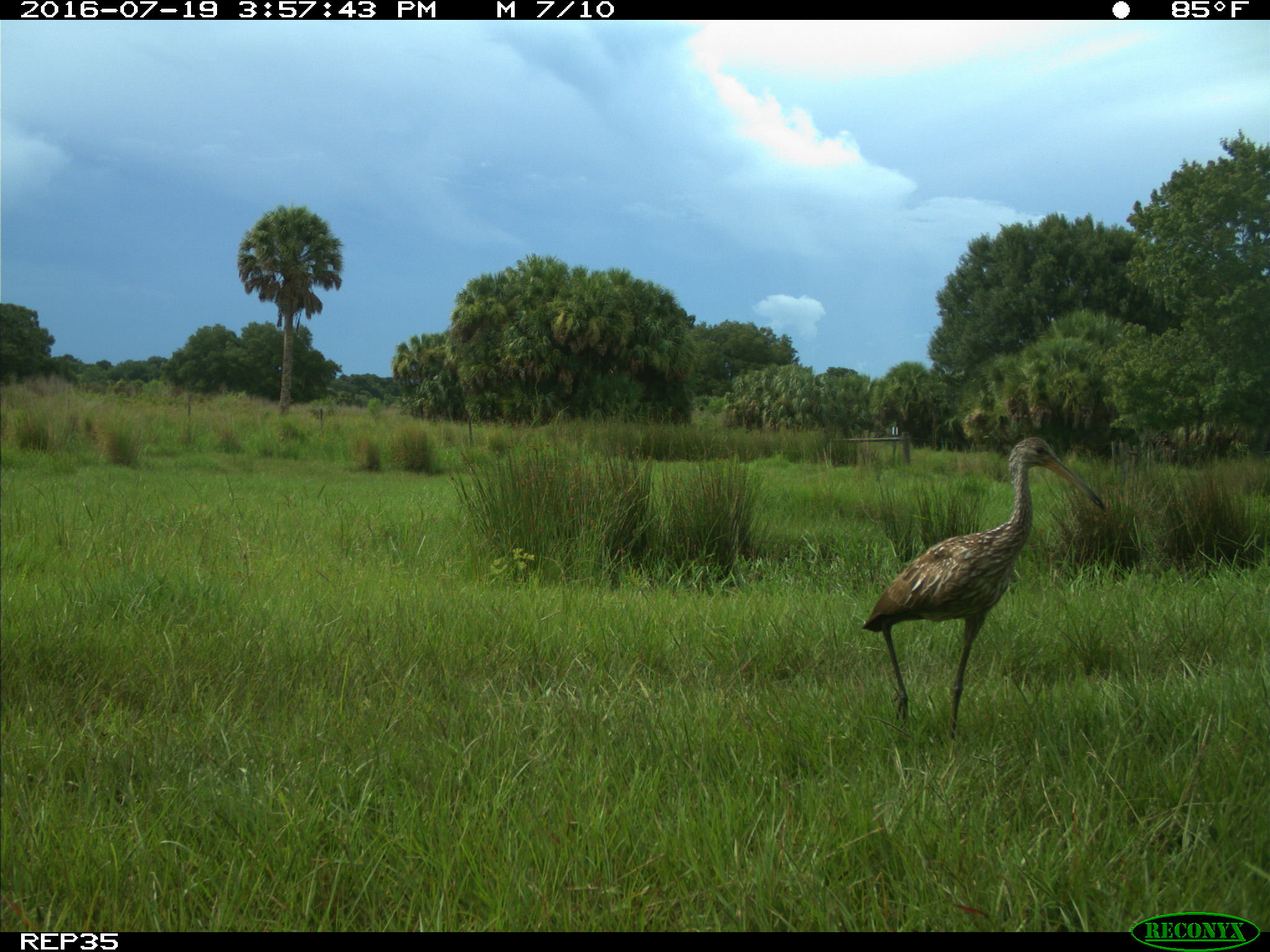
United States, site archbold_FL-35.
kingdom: Animalia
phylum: Chordata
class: Aves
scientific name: Aves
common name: birds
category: unidentified bird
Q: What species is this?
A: Unidentified bird (birds) (Aves).